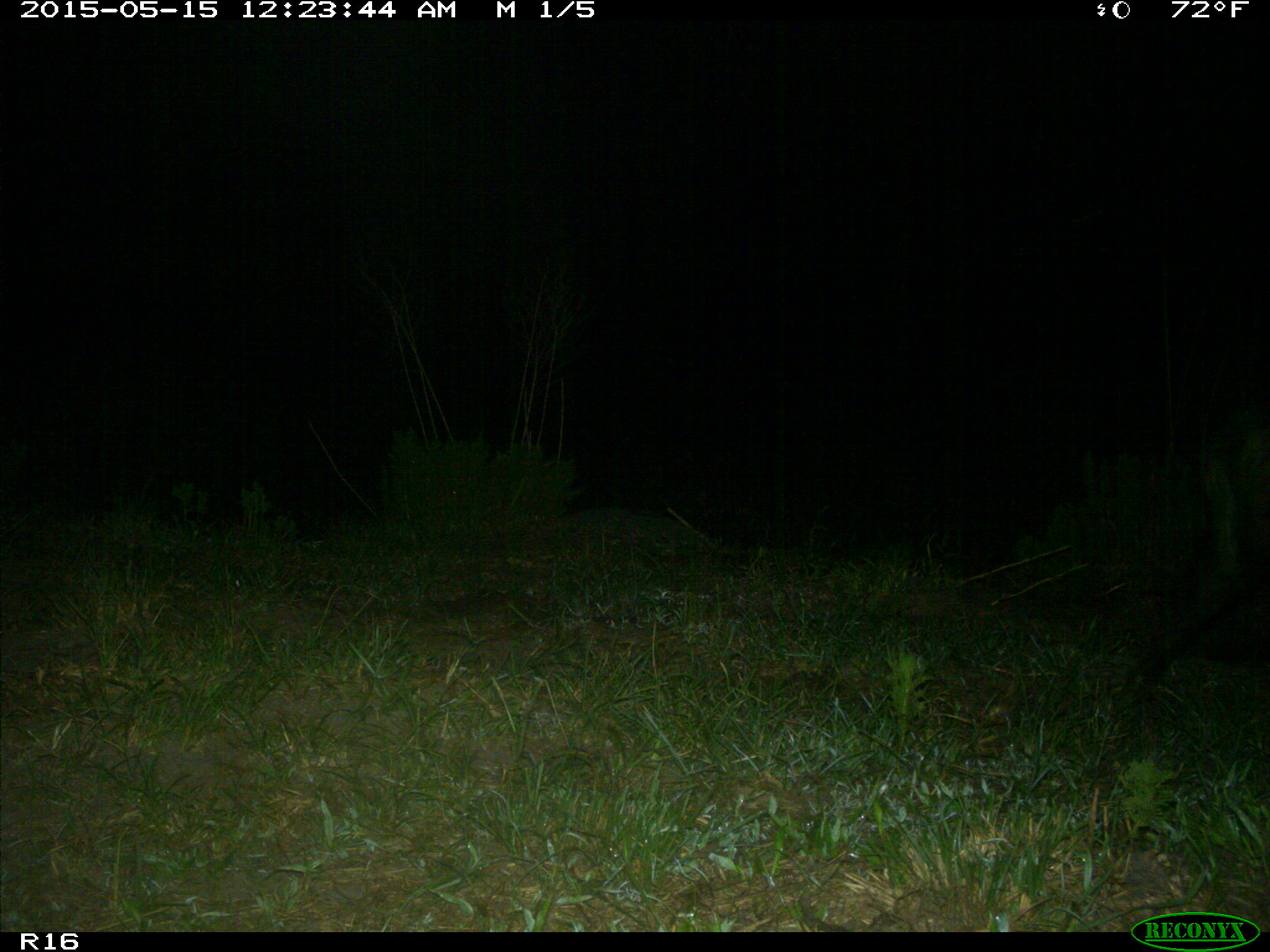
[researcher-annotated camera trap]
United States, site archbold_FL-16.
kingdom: Animalia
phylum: Chordata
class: Mammalia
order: Artiodactyla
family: Suidae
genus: Sus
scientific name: Sus scrofa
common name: wild boar